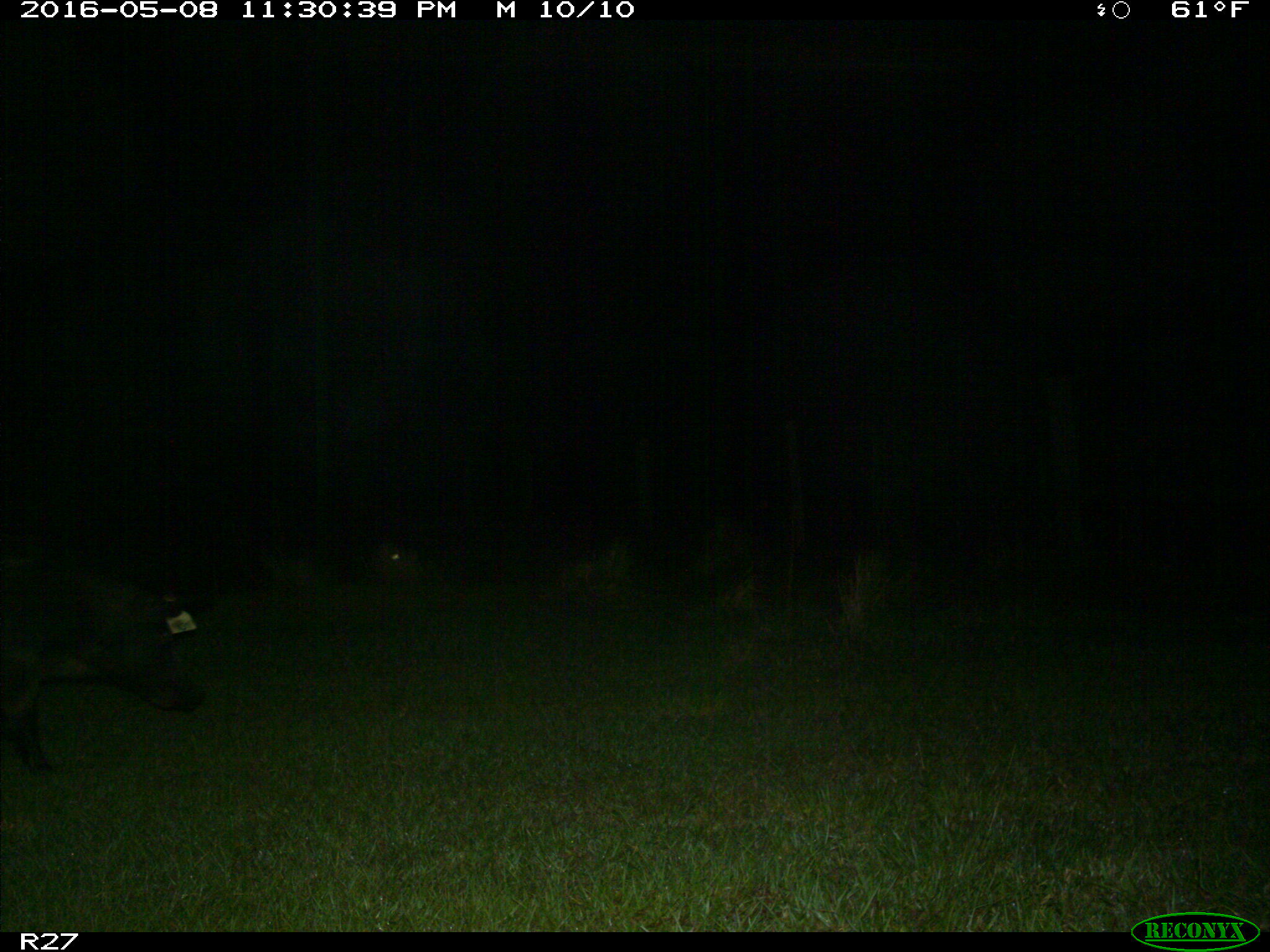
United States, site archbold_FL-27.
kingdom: Animalia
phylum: Chordata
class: Mammalia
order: Artiodactyla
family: Suidae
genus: Sus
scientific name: Sus scrofa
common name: wild boar